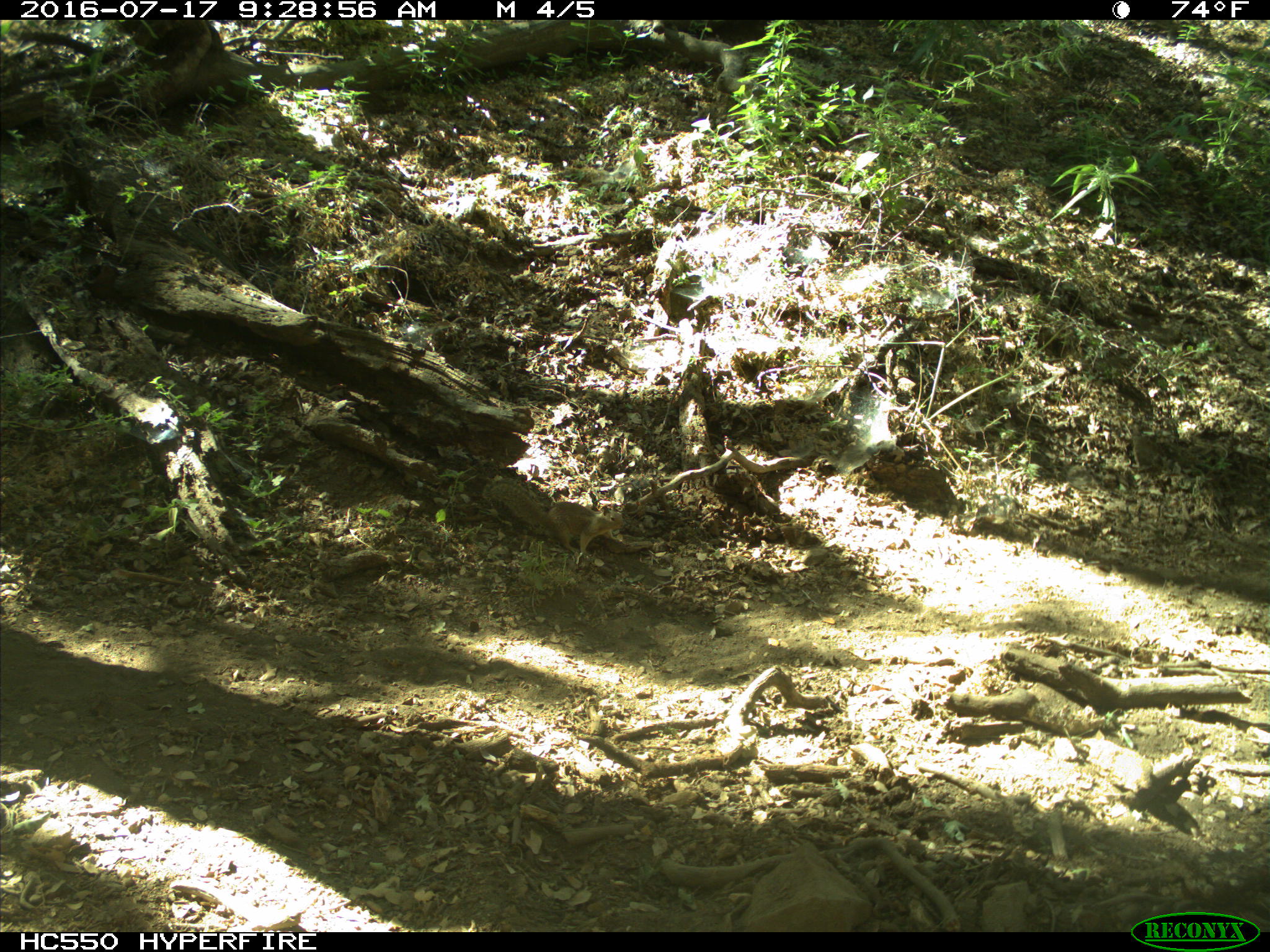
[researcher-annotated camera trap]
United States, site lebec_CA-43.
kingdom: Animalia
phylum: Chordata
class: Mammalia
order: Rodentia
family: Sciuridae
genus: Otospermophilus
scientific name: Otospermophilus beecheyi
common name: california ground squirrel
Otospermophilus beecheyi (california ground squirrel).